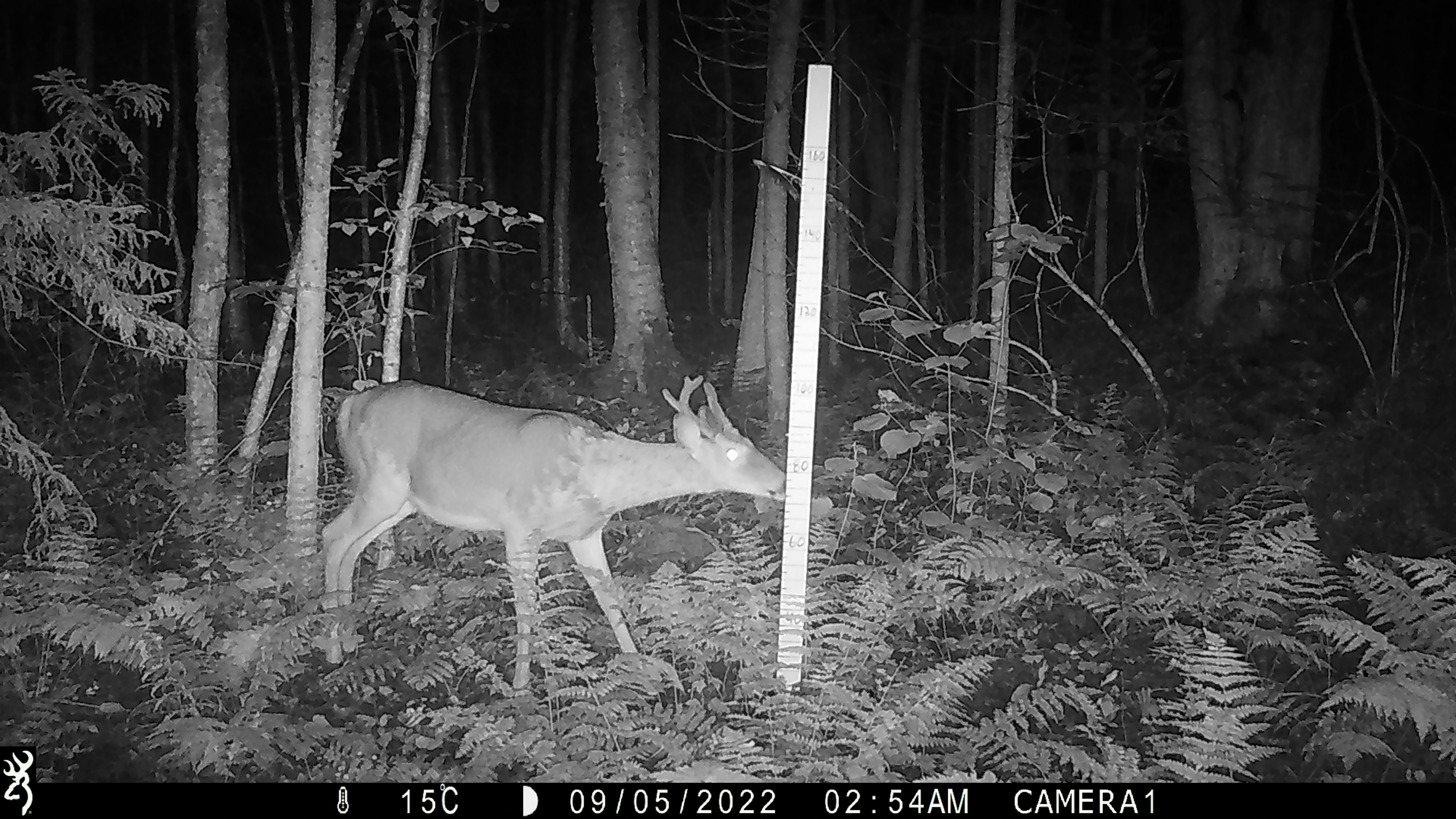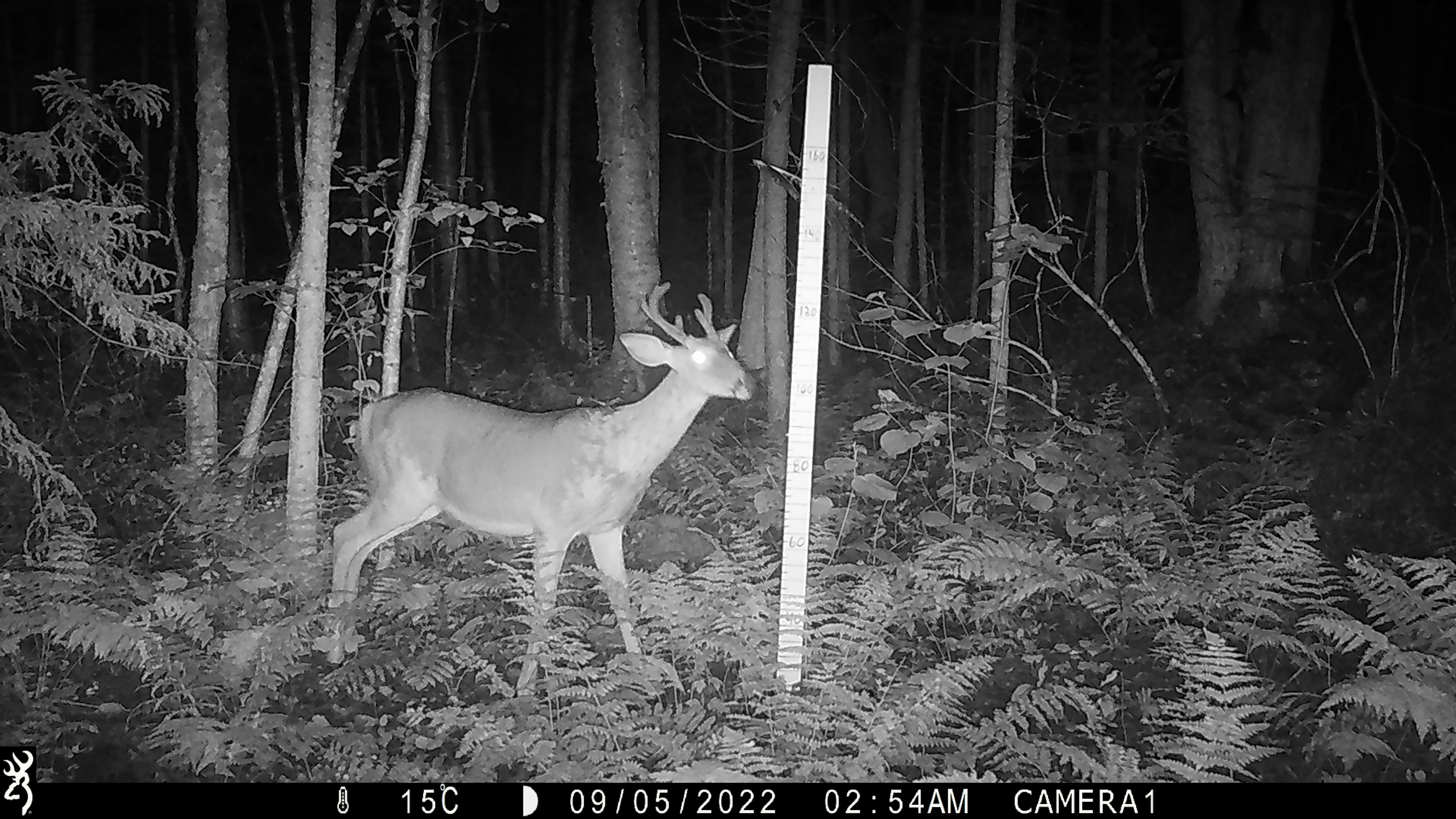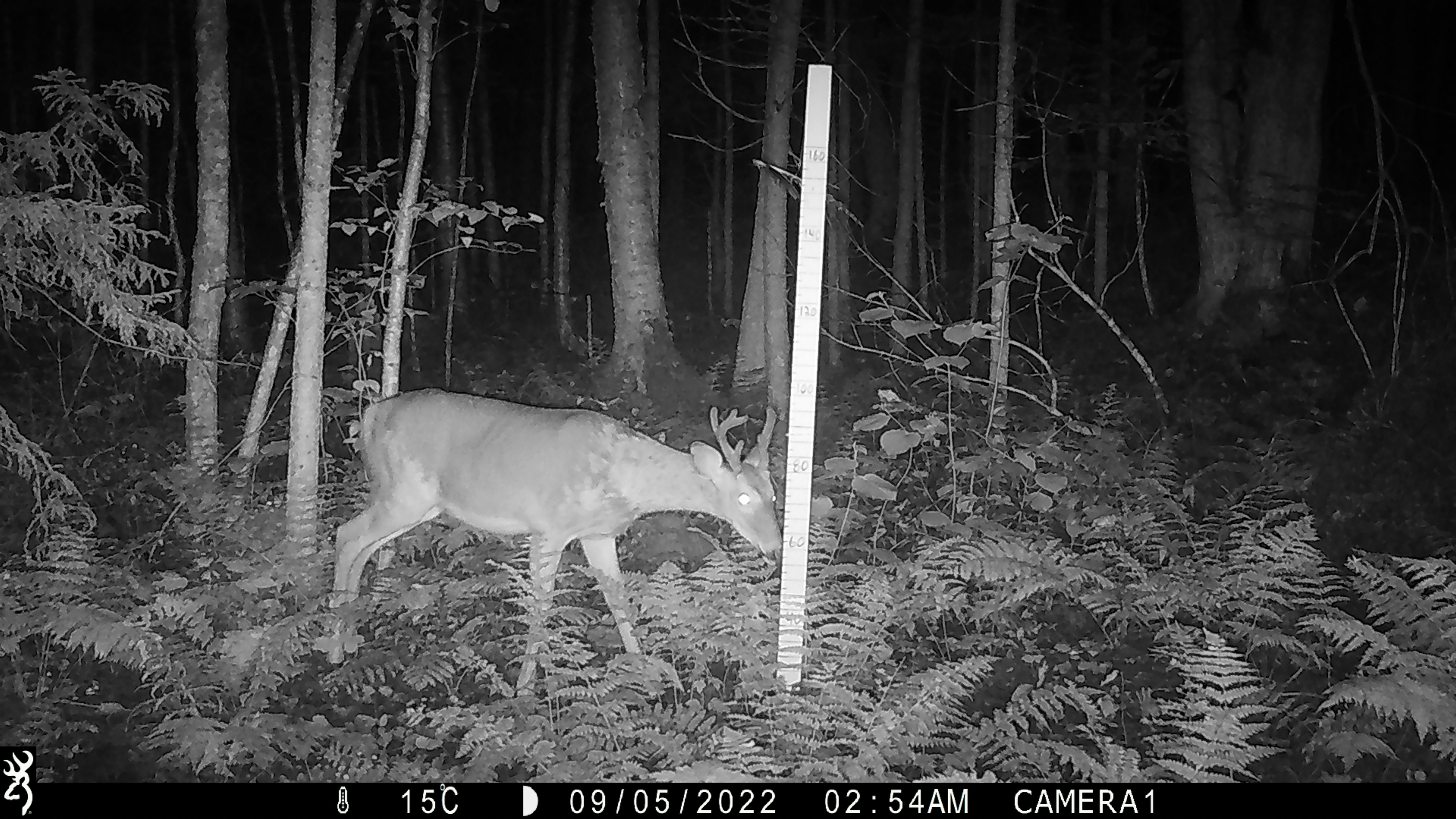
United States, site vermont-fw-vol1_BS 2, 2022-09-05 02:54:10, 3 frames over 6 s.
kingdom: Animalia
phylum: Chordata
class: Mammalia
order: Artiodactyla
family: Cervidae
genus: Odocoileus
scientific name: Odocoileus virginianus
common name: white-tailed deer